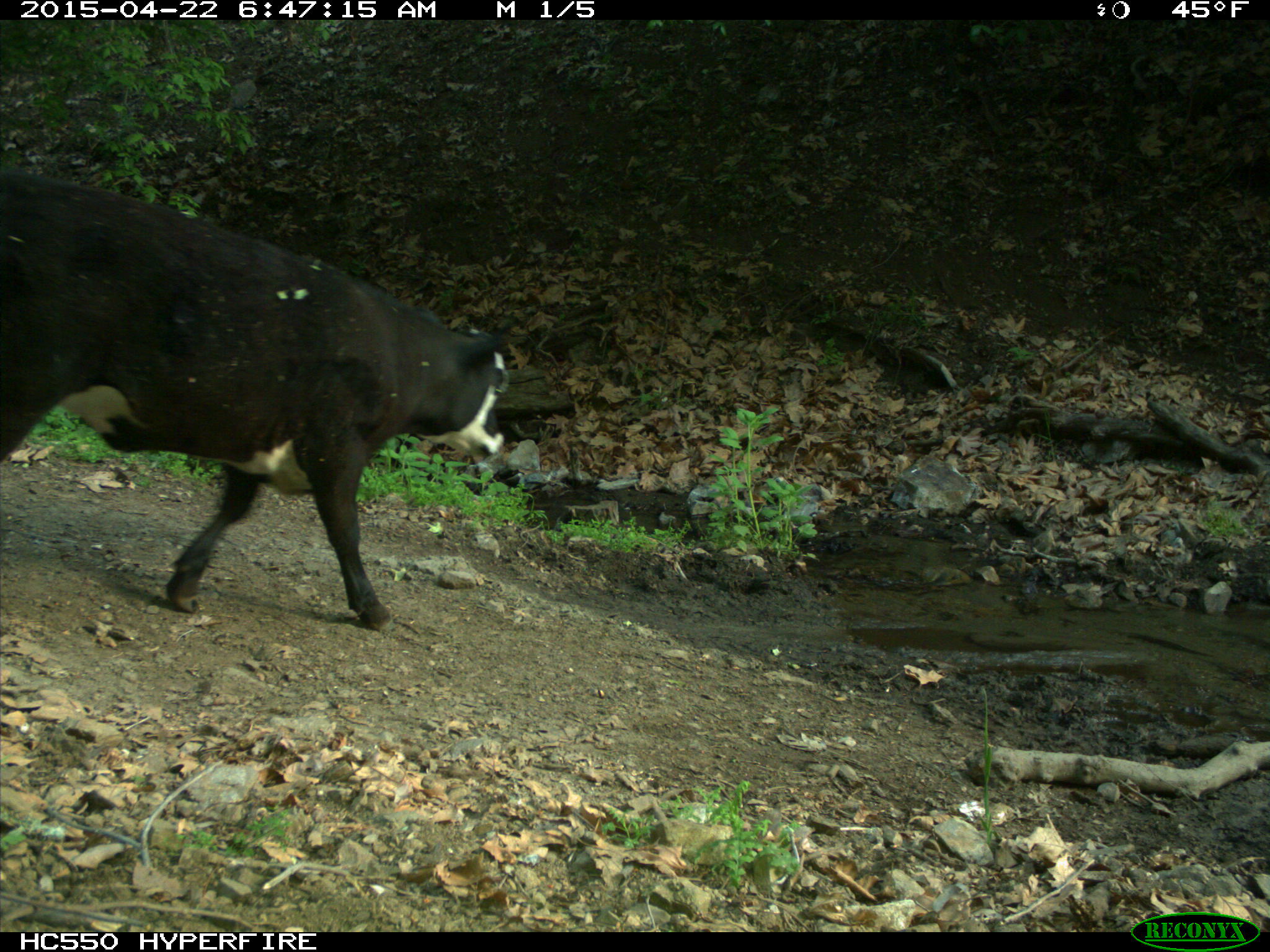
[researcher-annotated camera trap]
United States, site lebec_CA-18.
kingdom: Animalia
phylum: Chordata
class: Mammalia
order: Artiodactyla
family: Bovidae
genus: Bos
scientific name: Bos taurus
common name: domestic cow